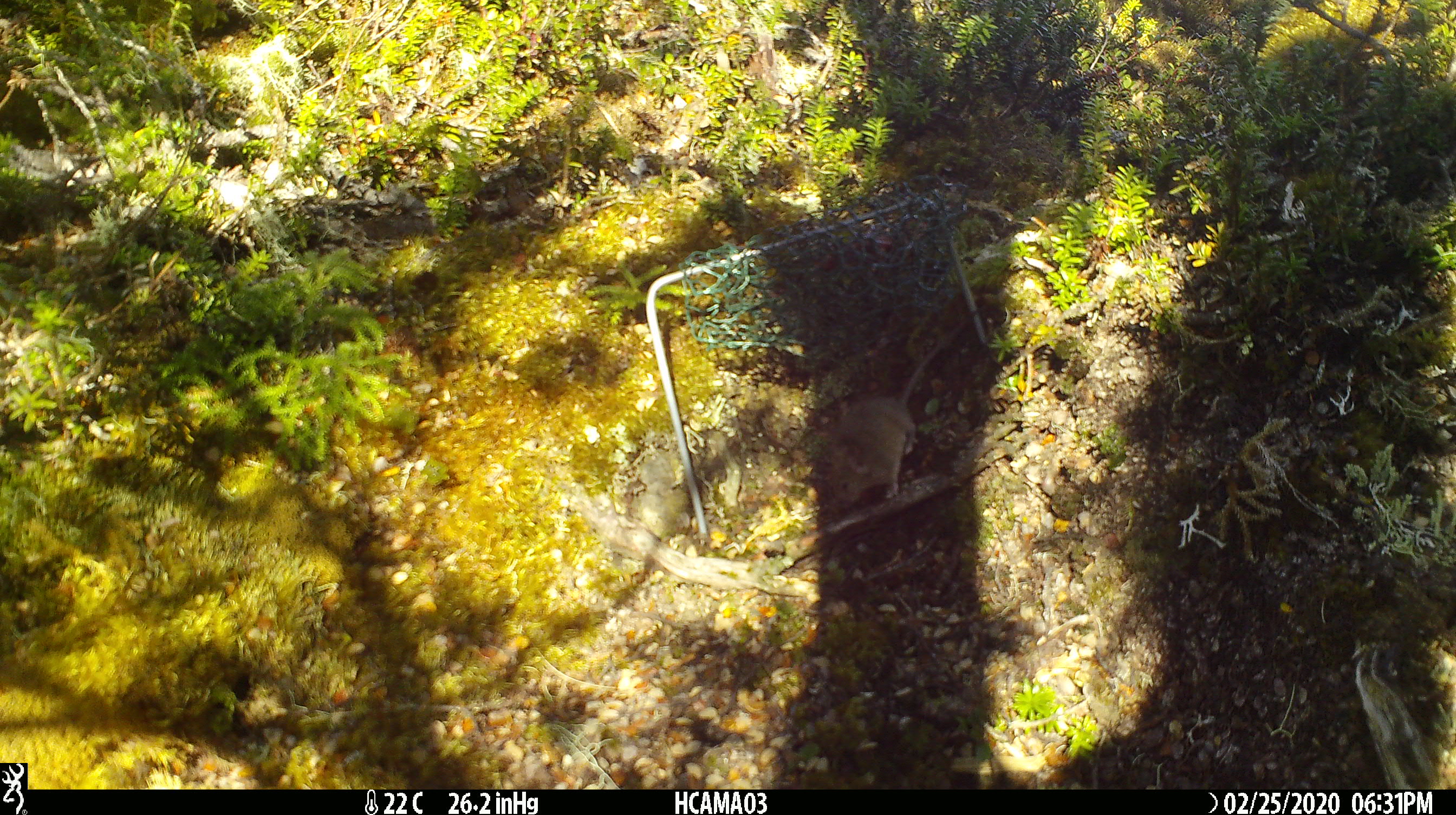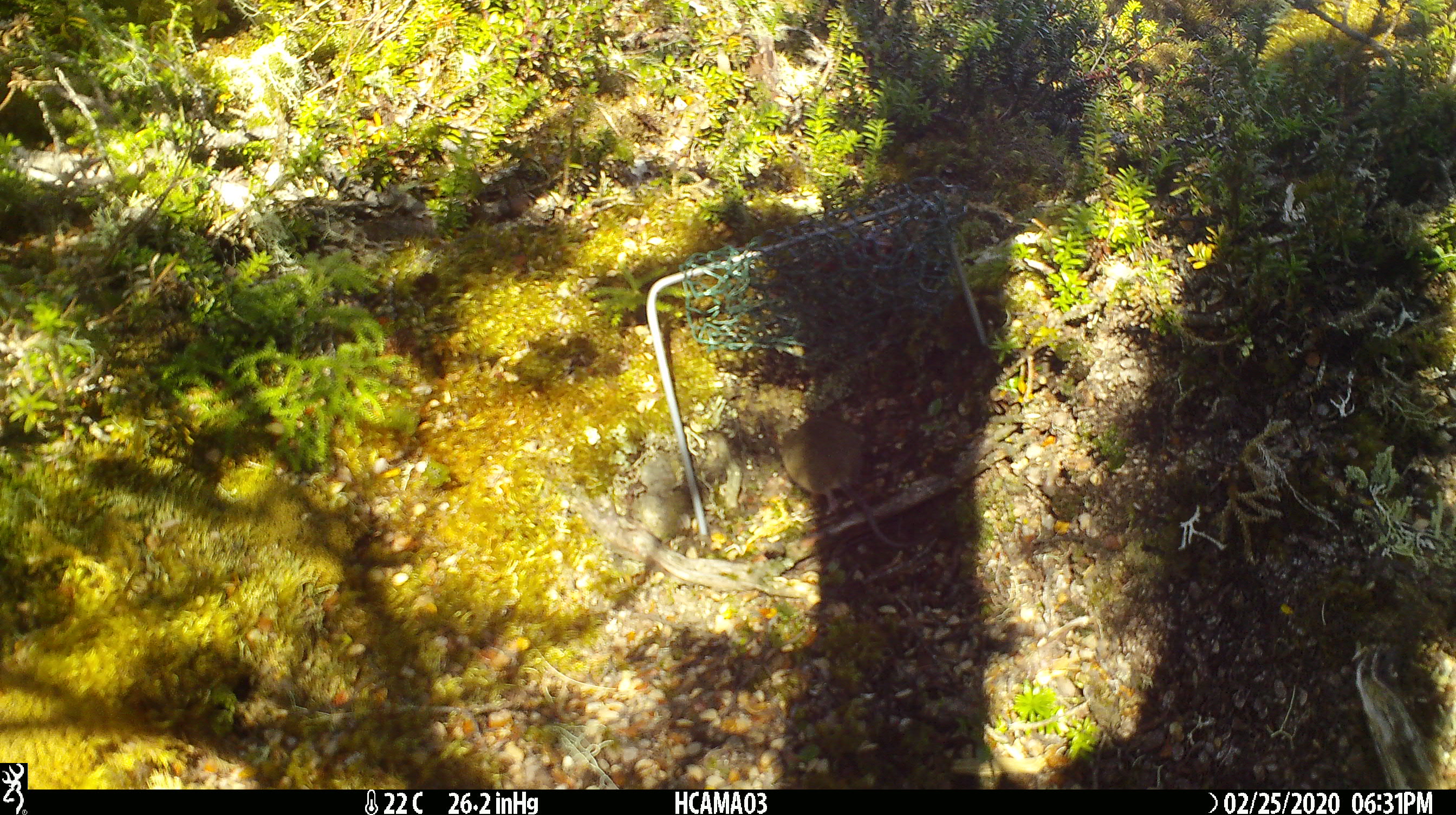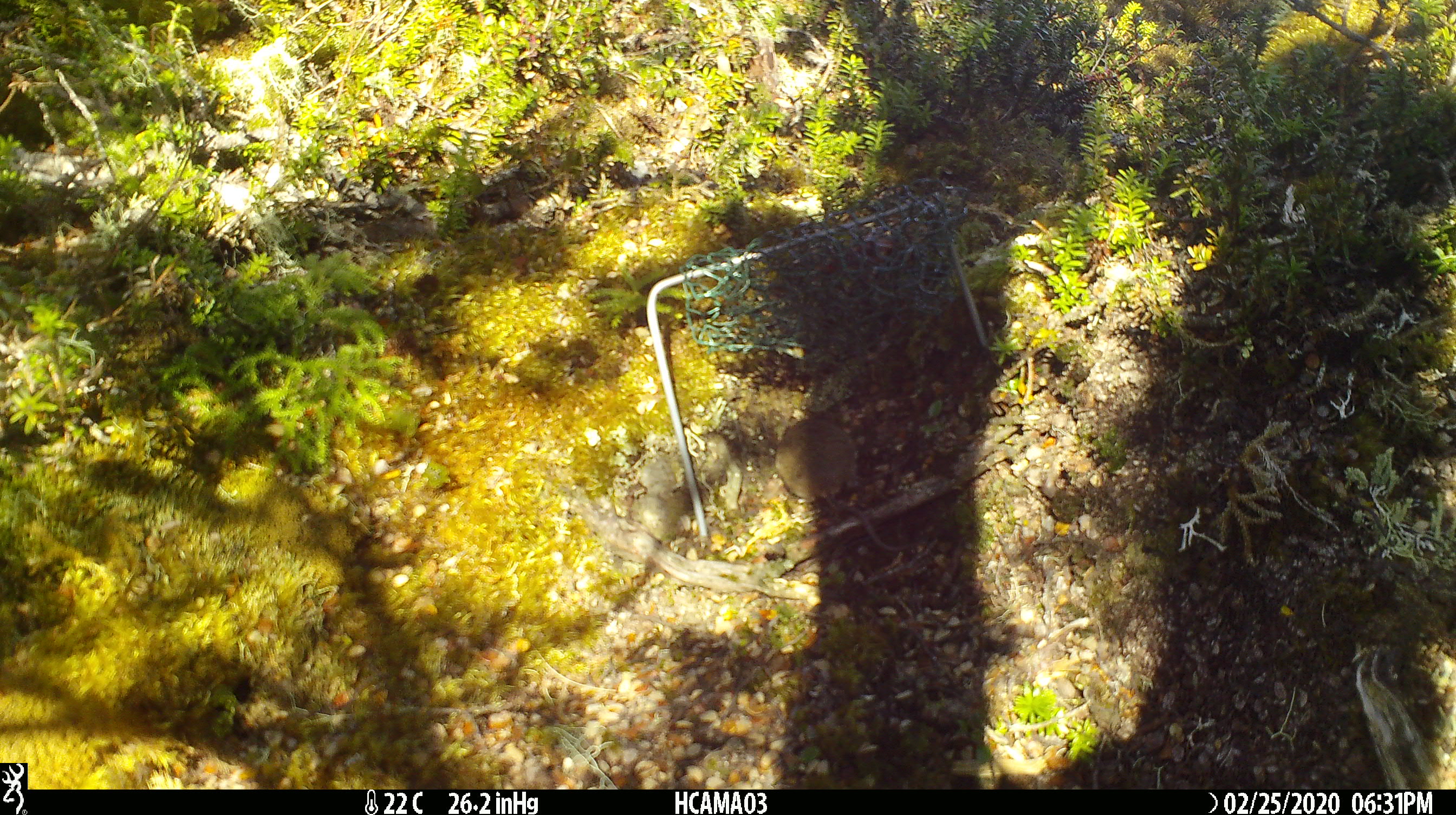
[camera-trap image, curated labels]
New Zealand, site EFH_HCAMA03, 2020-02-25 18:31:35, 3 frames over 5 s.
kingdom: Animalia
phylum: Chordata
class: Mammalia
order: Rodentia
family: Muridae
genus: Mus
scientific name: Mus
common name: mouse